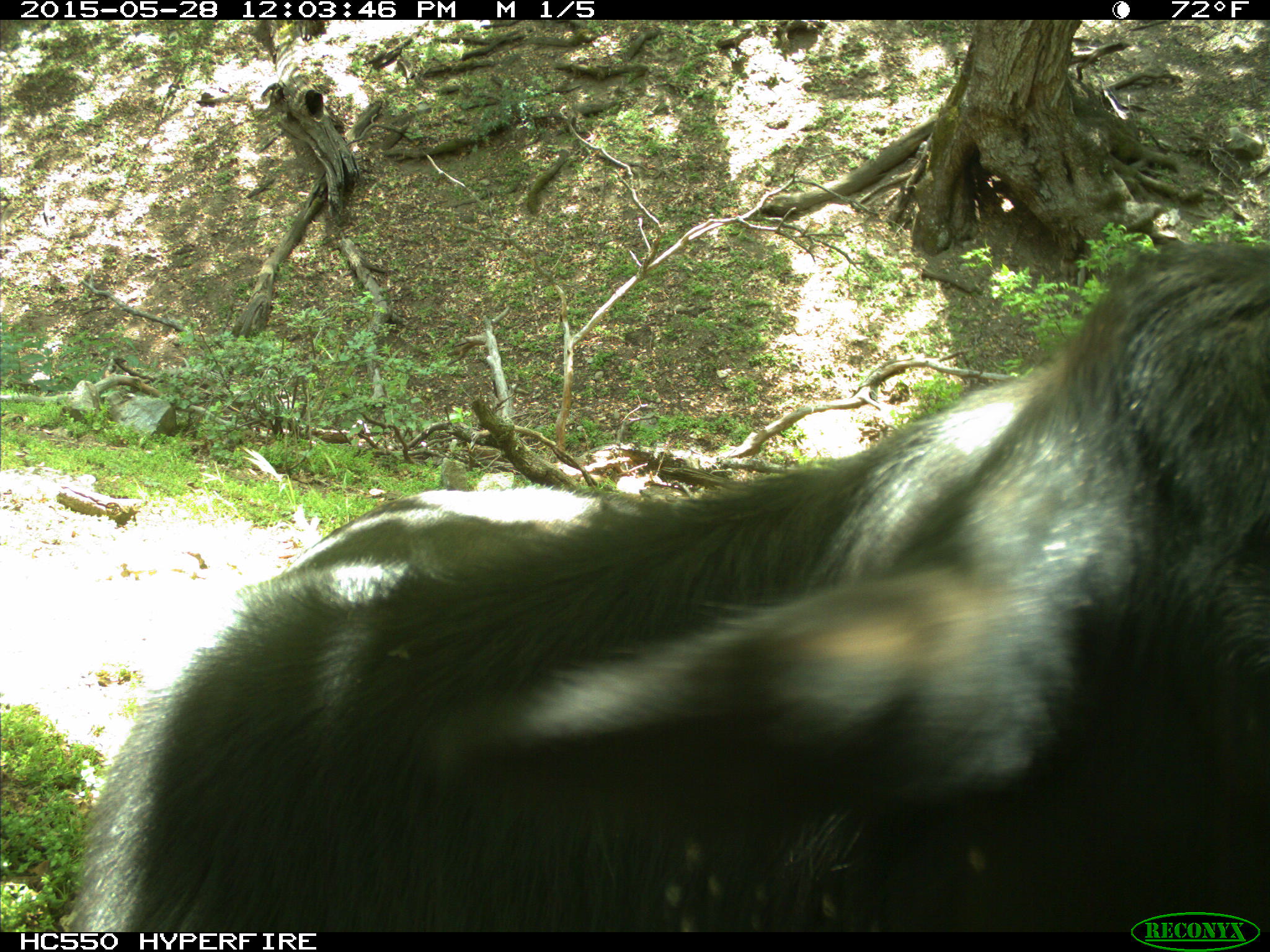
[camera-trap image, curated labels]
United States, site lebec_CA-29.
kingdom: Animalia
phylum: Chordata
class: Mammalia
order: Artiodactyla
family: Bovidae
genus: Bos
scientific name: Bos taurus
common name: domestic cow